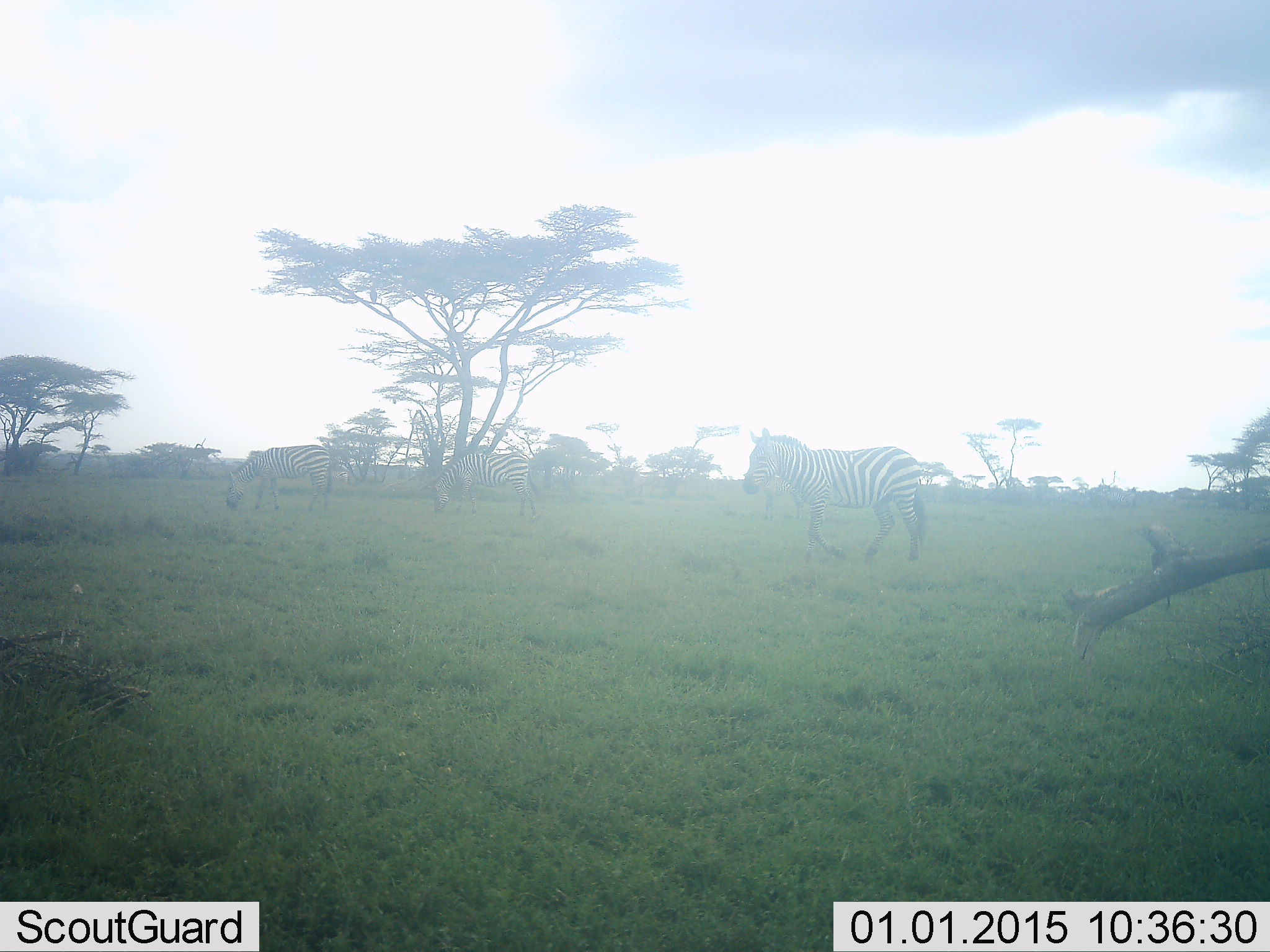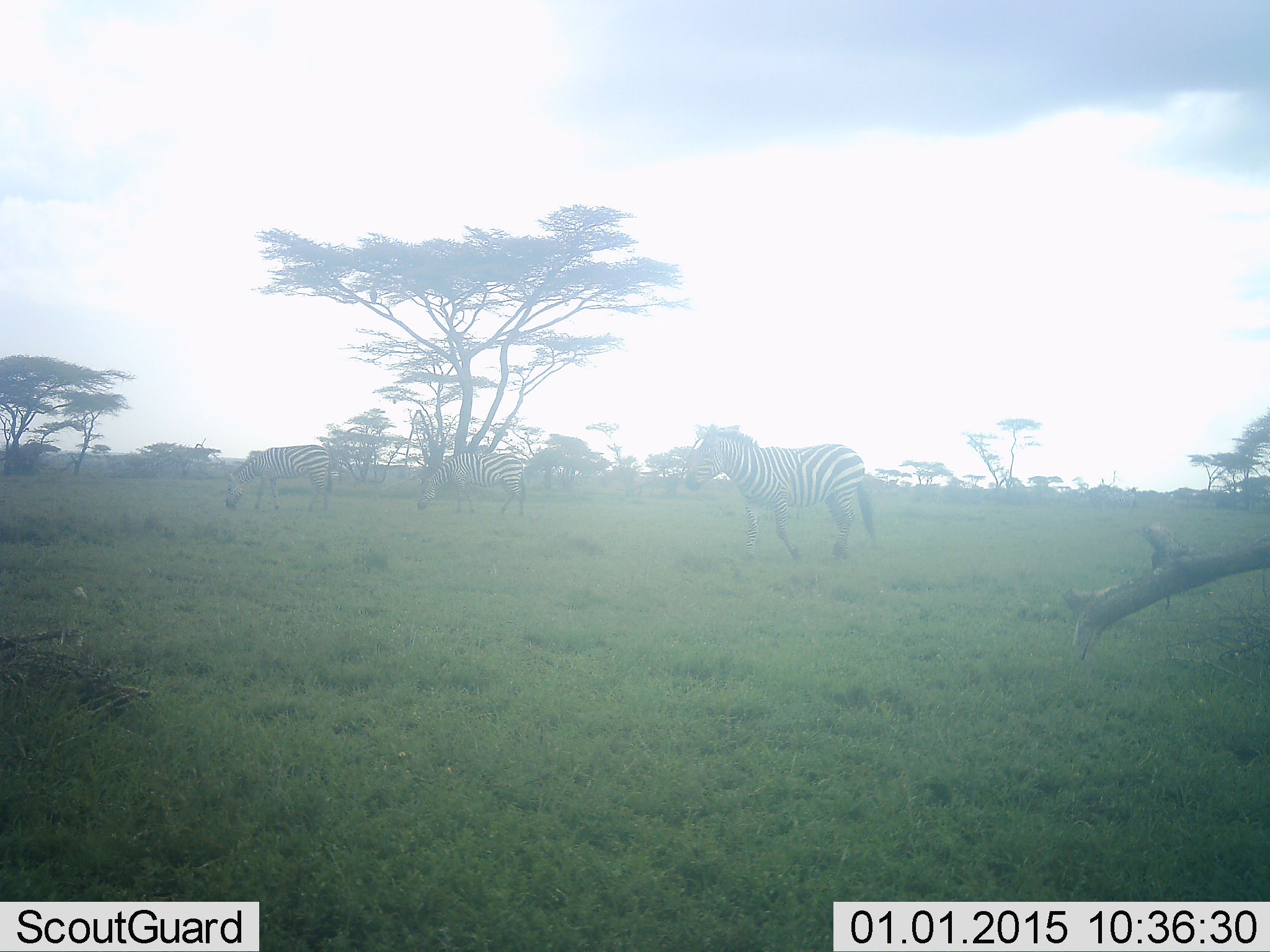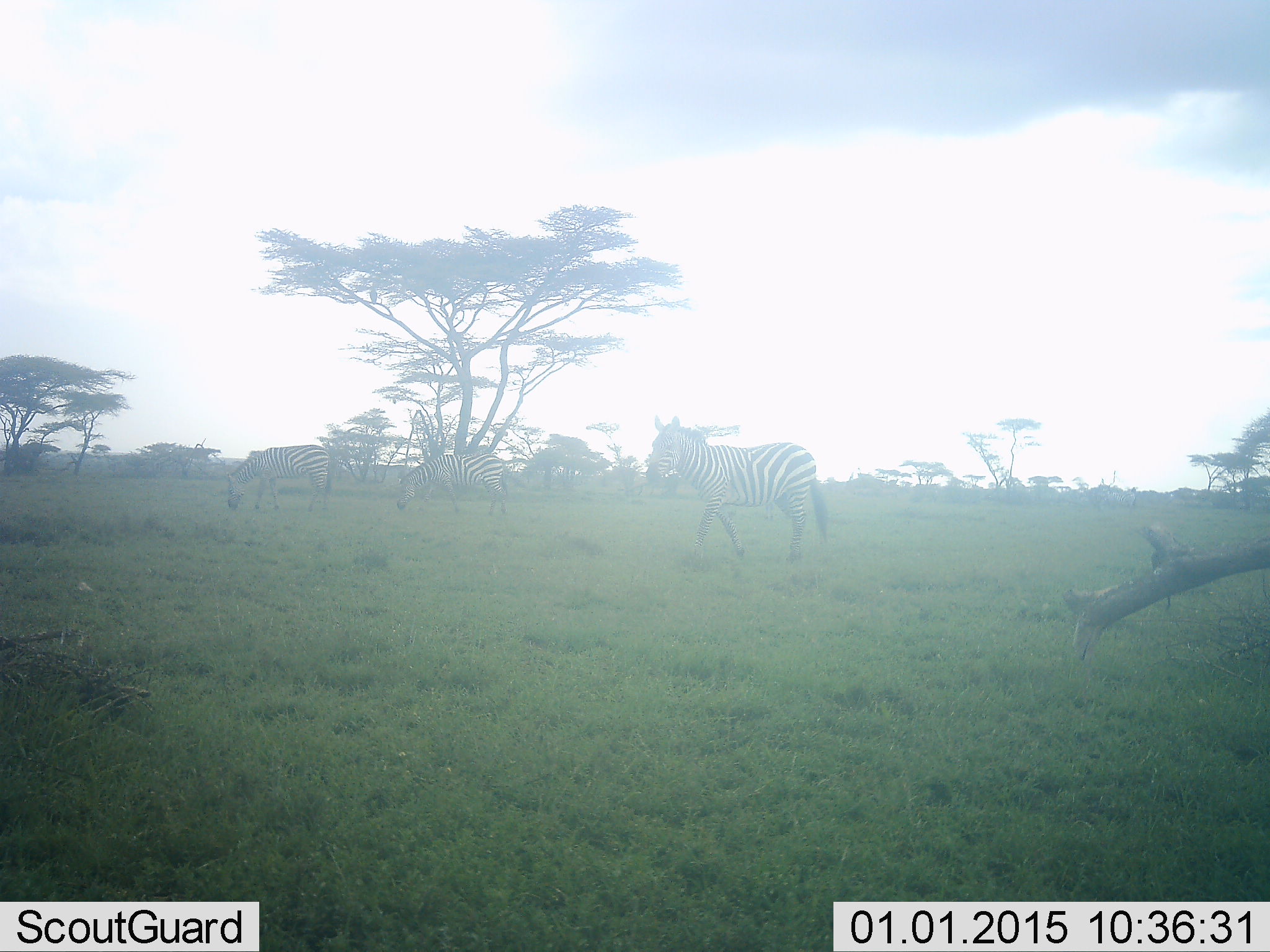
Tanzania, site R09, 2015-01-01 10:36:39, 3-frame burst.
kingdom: Animalia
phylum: Chordata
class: Mammalia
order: Perissodactyla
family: Equidae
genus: Equus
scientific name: Equus quagga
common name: plains zebra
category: zebra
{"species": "zebra (plains zebra) (Equus quagga)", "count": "3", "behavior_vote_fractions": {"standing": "20%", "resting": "0%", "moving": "70%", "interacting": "0%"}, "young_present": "0%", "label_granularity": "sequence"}